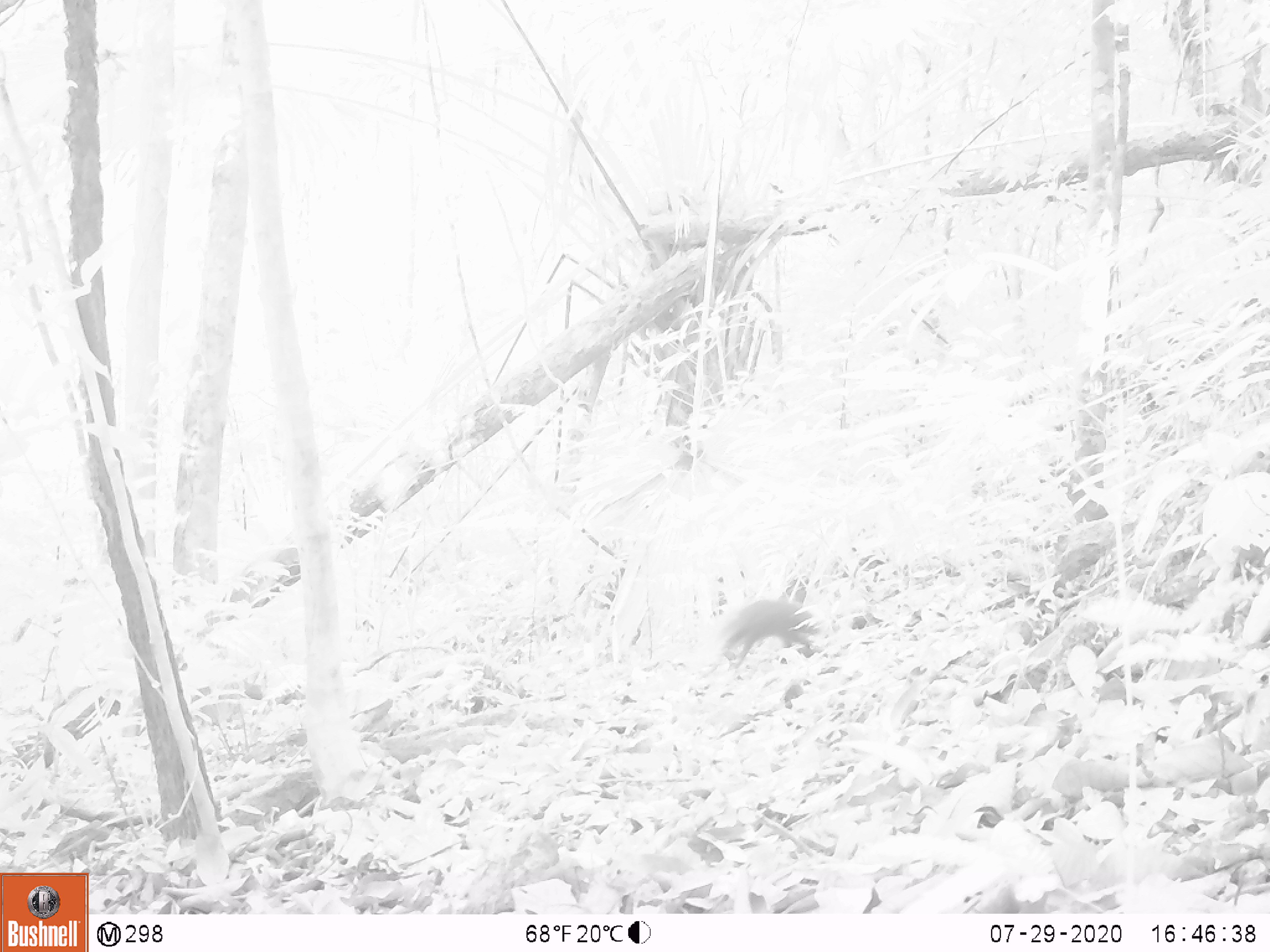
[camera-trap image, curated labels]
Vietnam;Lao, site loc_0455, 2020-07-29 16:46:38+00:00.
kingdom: Animalia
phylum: Chordata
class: Mammalia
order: Carnivora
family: Herpestidae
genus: Urva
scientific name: Urva urva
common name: crab-eating mongoose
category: crab eating mongoose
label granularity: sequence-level